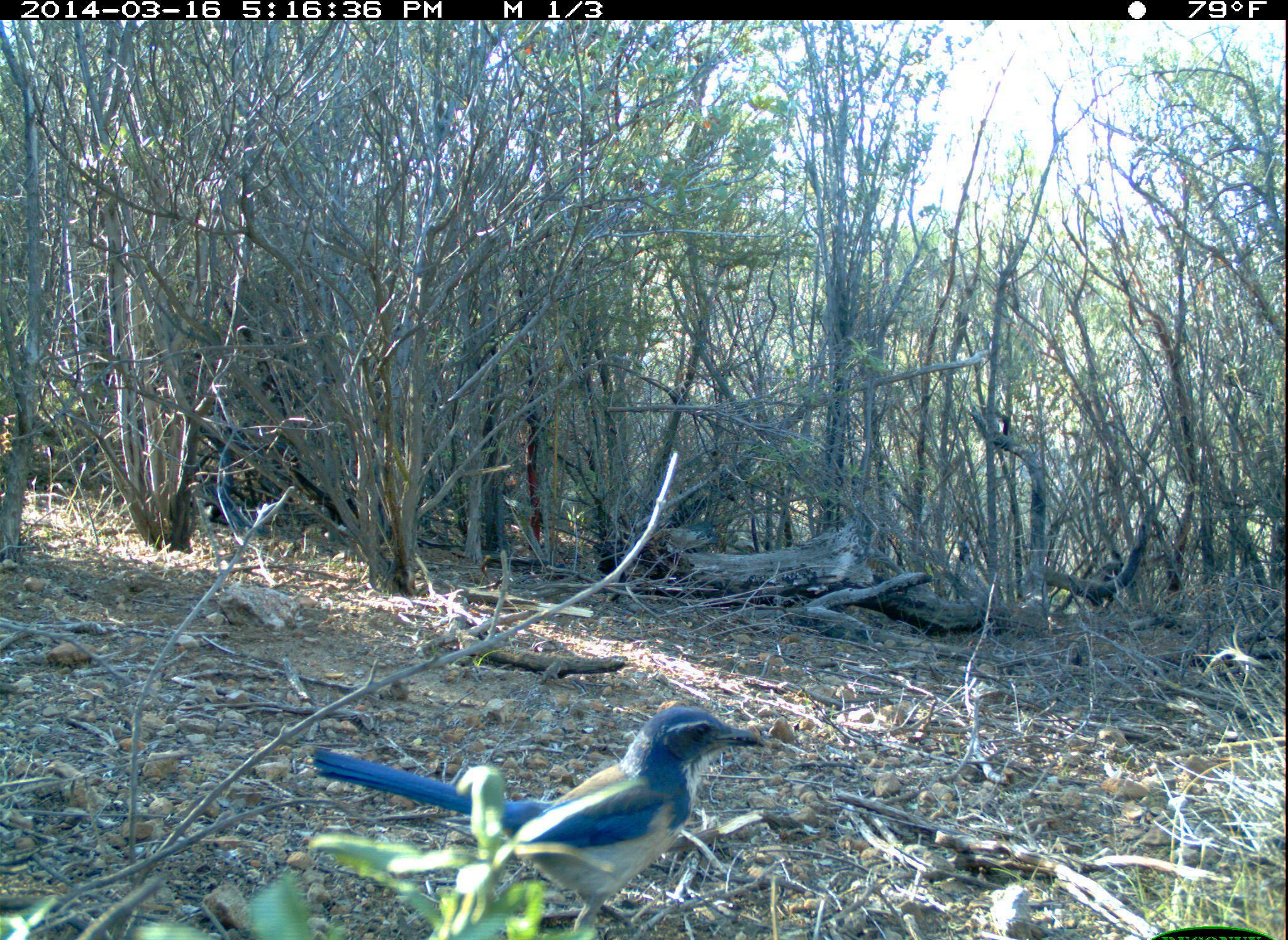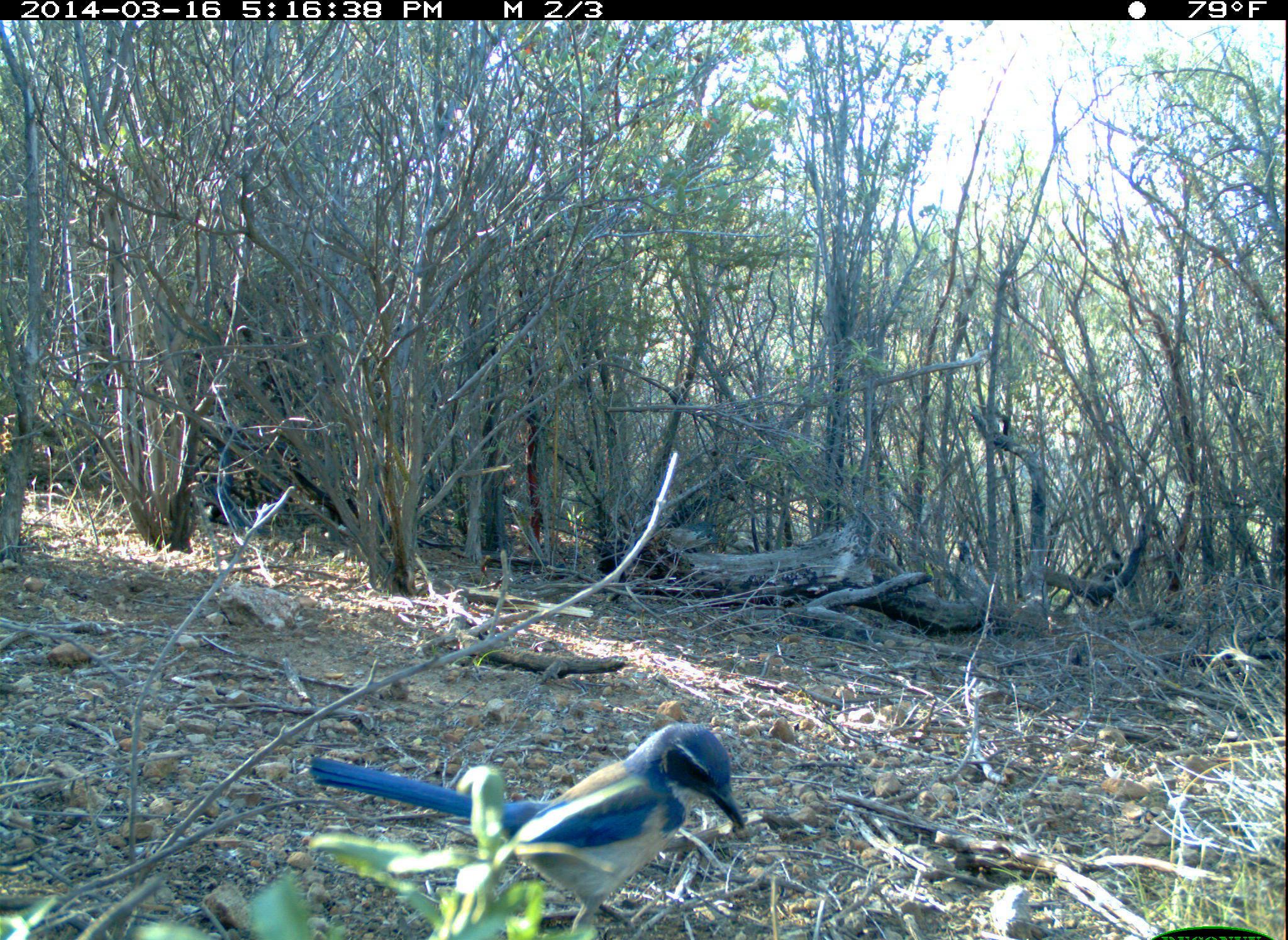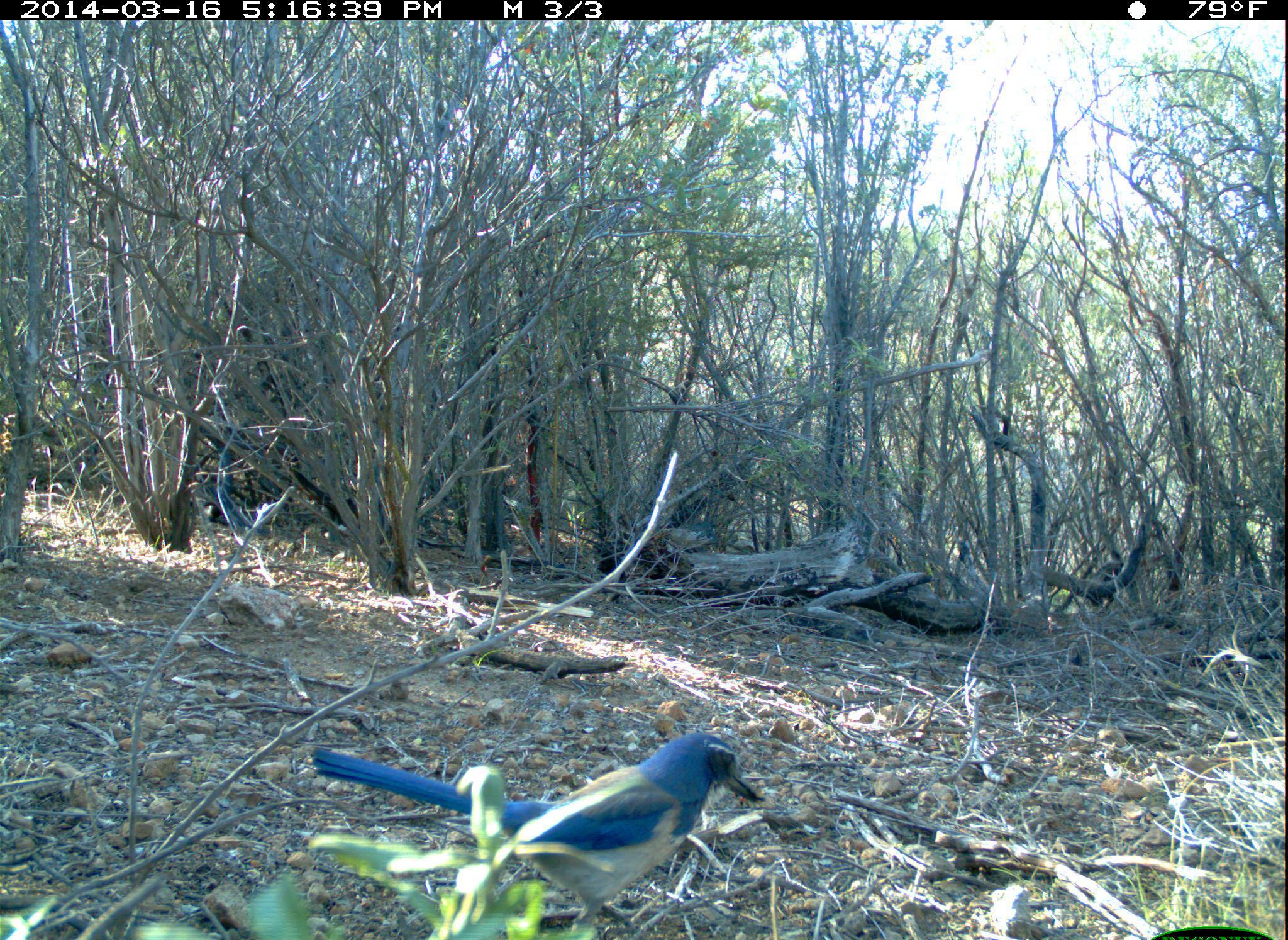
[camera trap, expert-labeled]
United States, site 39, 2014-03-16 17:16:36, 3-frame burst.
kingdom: Animalia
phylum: Chordata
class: Aves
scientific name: Aves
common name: bird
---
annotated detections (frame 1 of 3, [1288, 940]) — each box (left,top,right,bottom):
bird: (311,707,765,939)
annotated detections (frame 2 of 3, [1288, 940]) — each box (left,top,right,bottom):
bird: (305,721,746,938)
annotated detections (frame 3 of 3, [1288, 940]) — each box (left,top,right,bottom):
bird: (310,732,769,940)